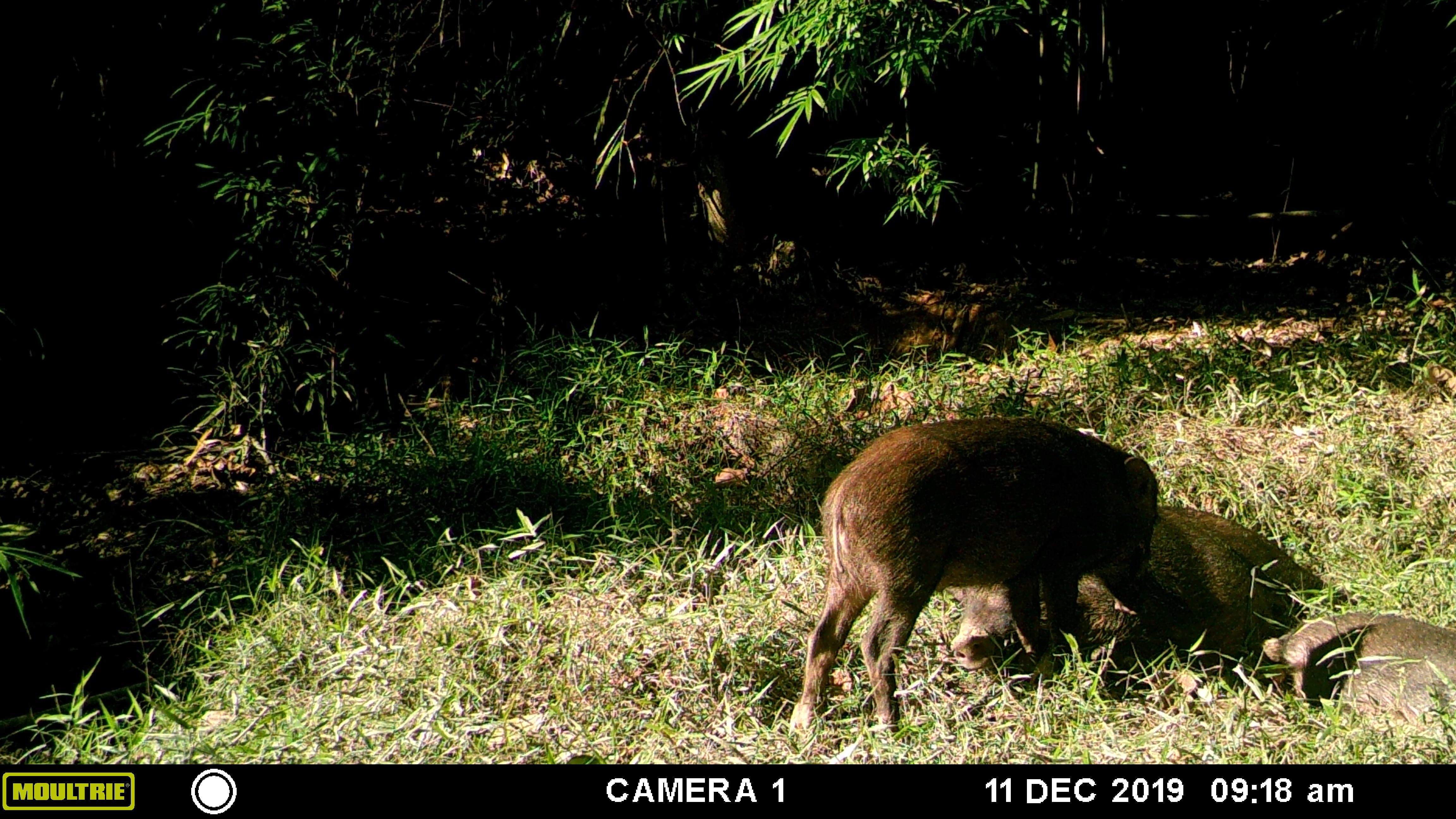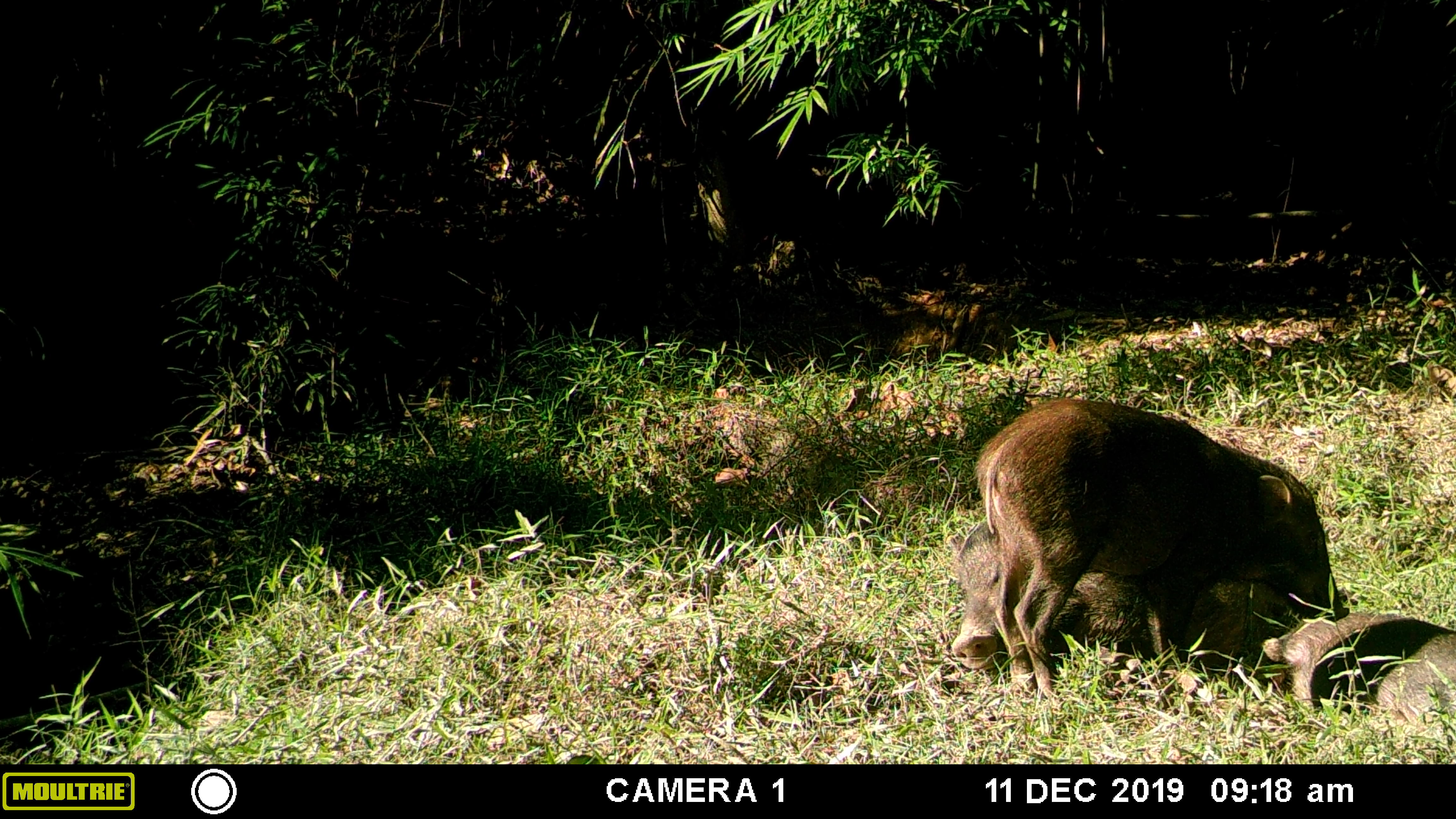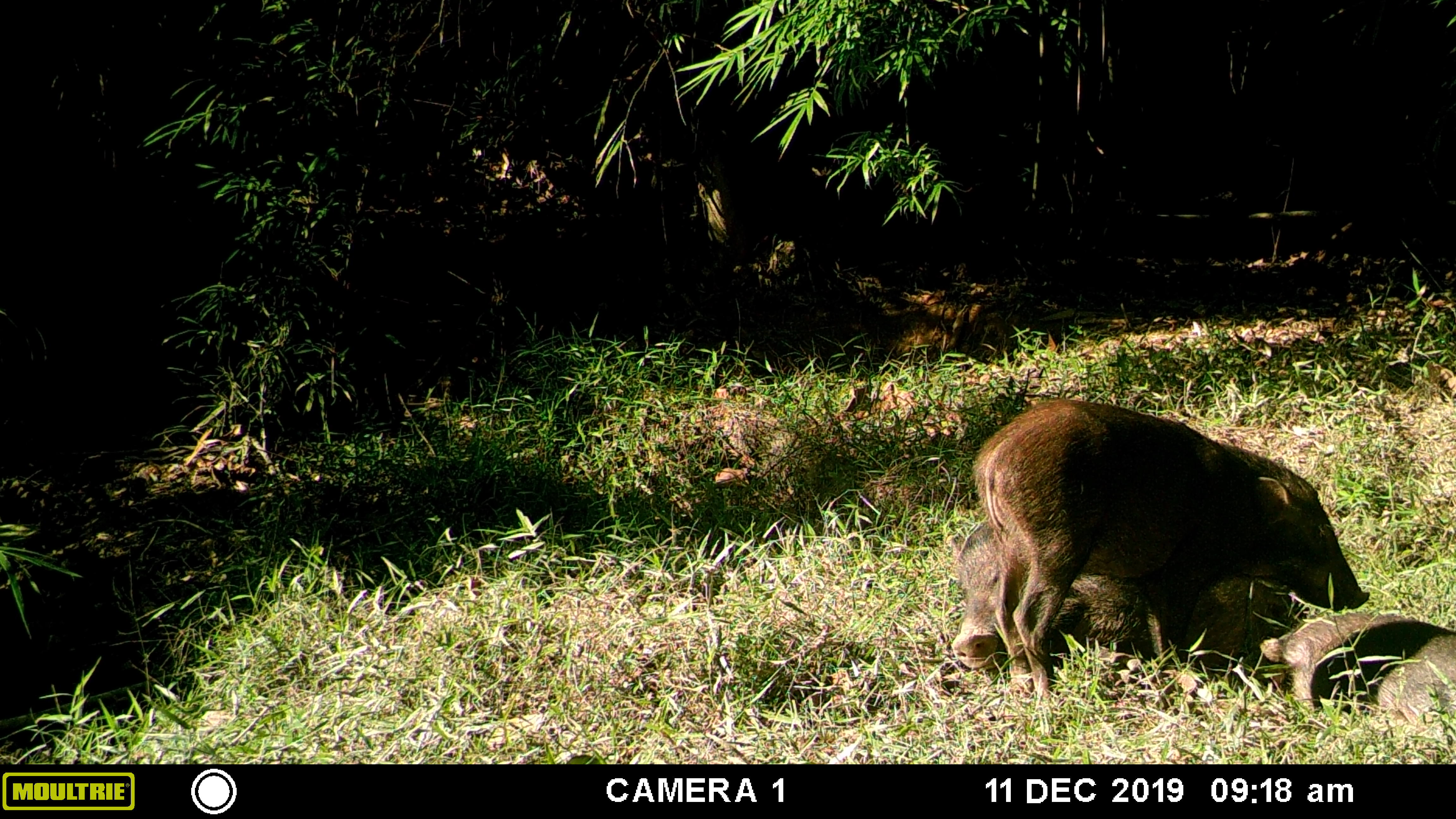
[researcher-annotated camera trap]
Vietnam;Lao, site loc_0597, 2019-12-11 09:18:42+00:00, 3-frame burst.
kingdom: Animalia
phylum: Chordata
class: Mammalia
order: Artiodactyla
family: Suidae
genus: Sus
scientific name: Sus scrofa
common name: eurasian wild pig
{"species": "eurasian wild pig (Sus scrofa)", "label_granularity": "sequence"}